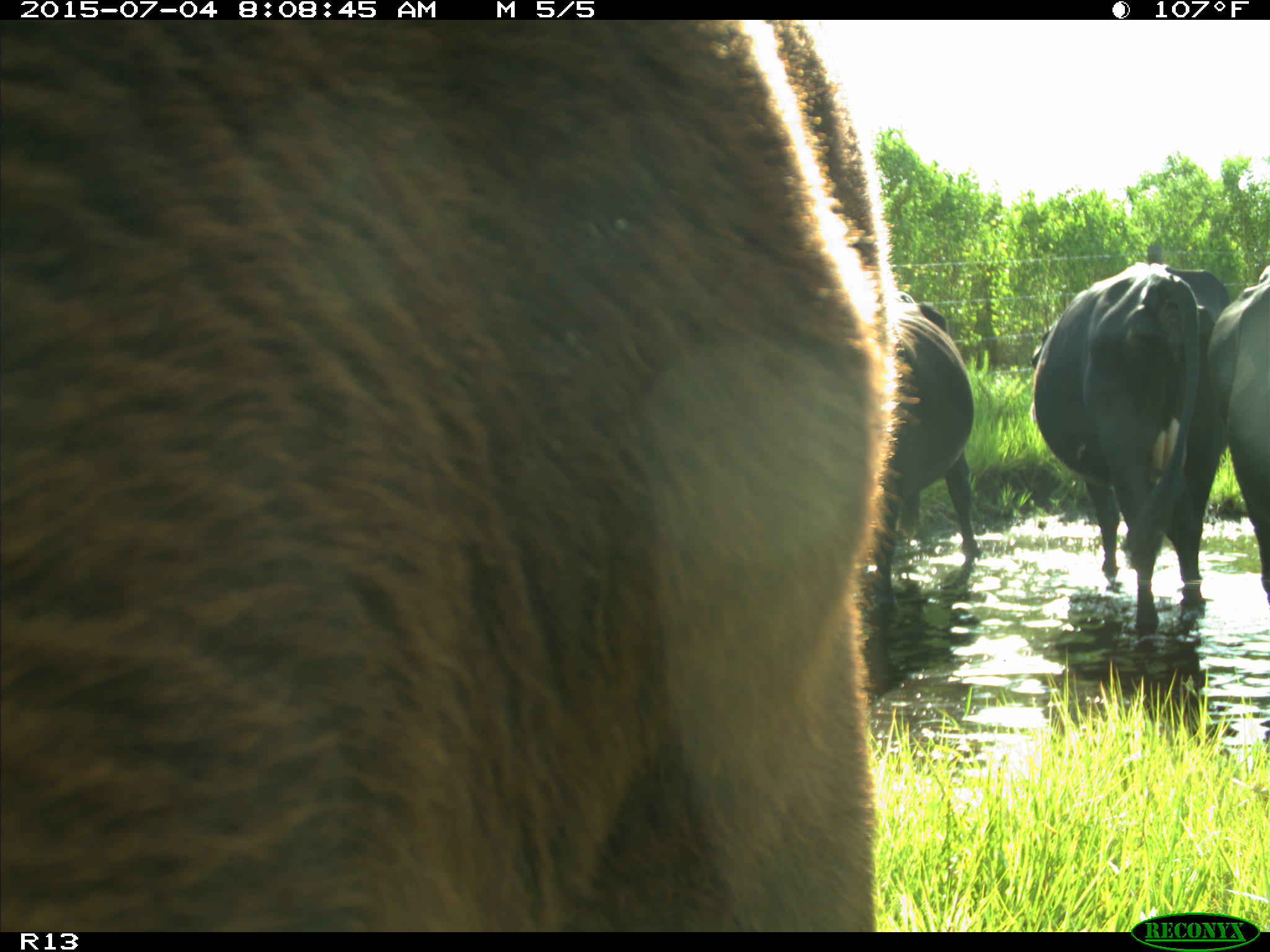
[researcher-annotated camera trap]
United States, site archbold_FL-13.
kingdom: Animalia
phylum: Chordata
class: Mammalia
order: Artiodactyla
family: Bovidae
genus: Bos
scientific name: Bos taurus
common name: domestic cow